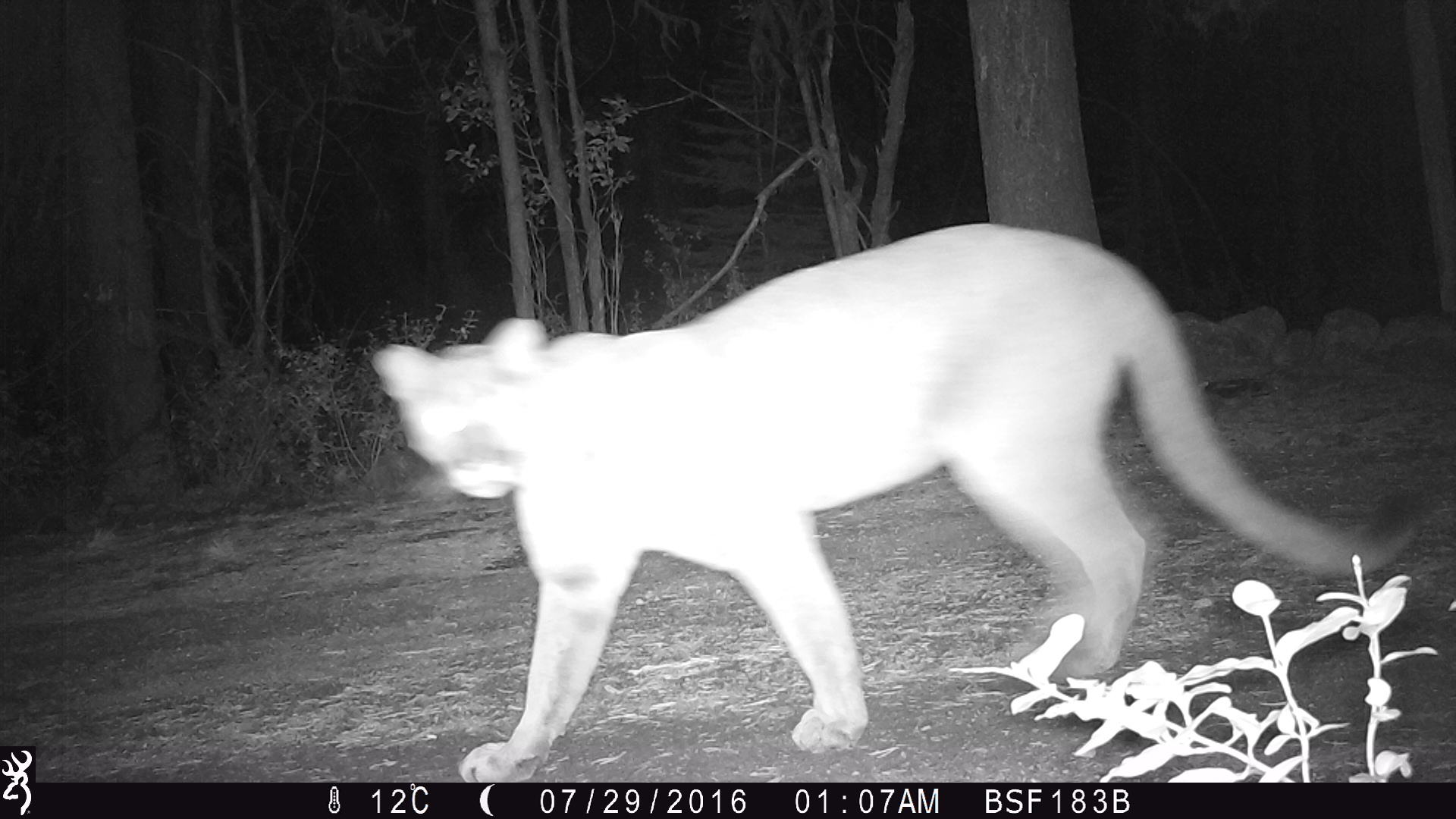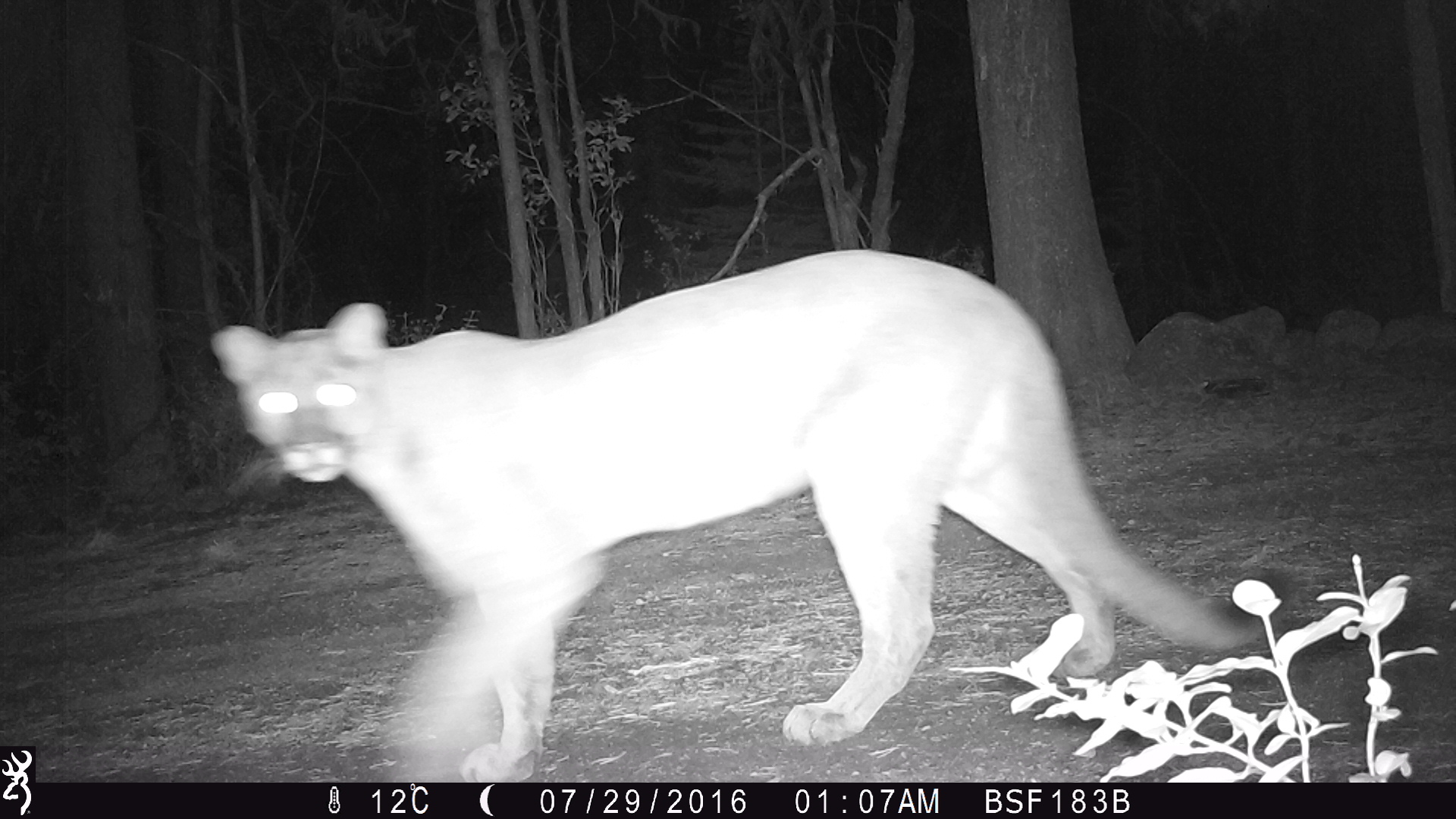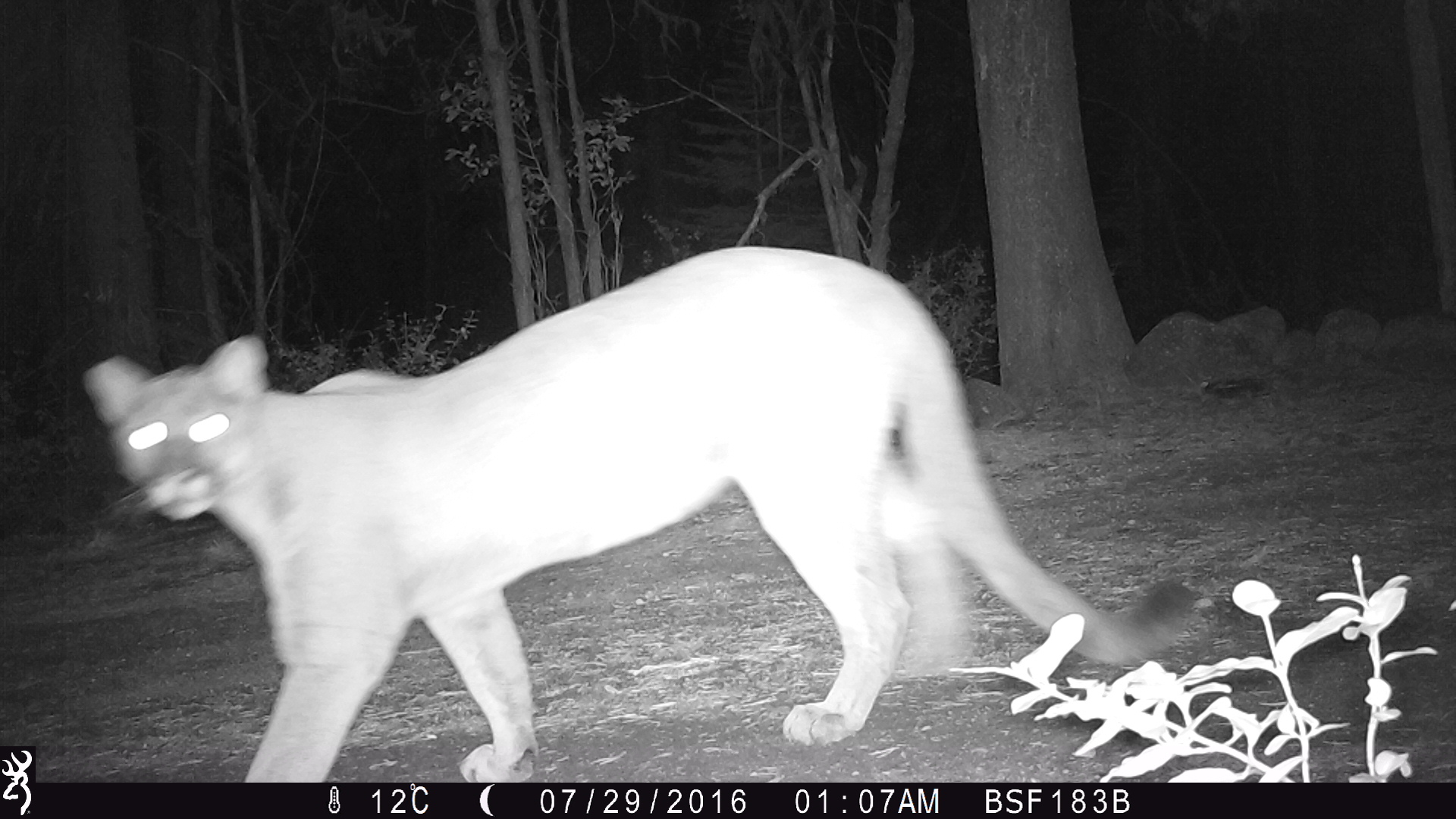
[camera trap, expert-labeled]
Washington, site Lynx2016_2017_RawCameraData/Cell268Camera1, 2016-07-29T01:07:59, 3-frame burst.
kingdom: Animalia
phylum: Chordata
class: Mammalia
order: Carnivora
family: Felidae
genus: Puma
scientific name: Puma concolor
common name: mountain lion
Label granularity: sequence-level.